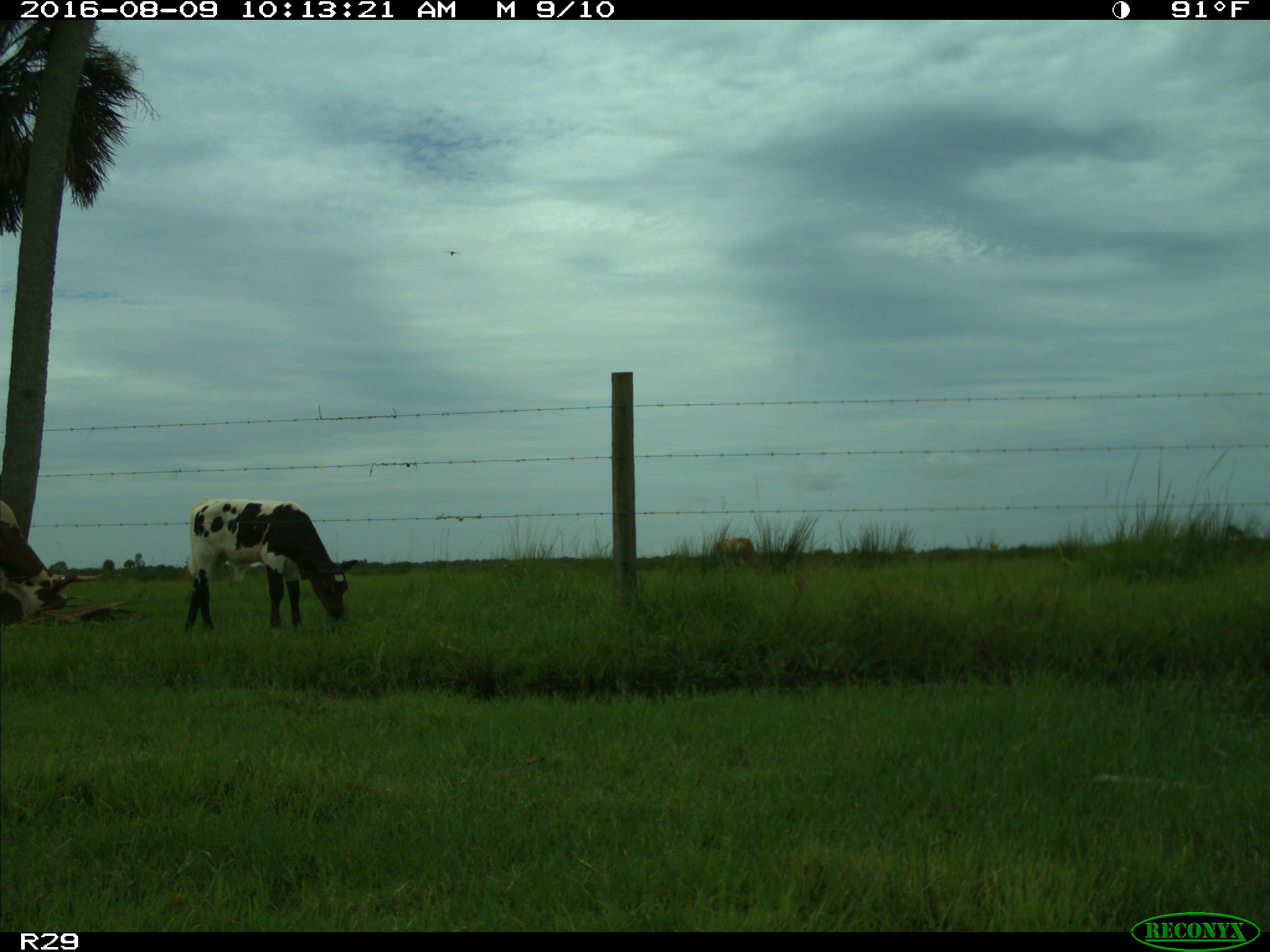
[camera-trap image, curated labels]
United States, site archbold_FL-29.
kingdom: Animalia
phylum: Chordata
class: Mammalia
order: Artiodactyla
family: Bovidae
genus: Bos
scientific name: Bos taurus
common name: domestic cow